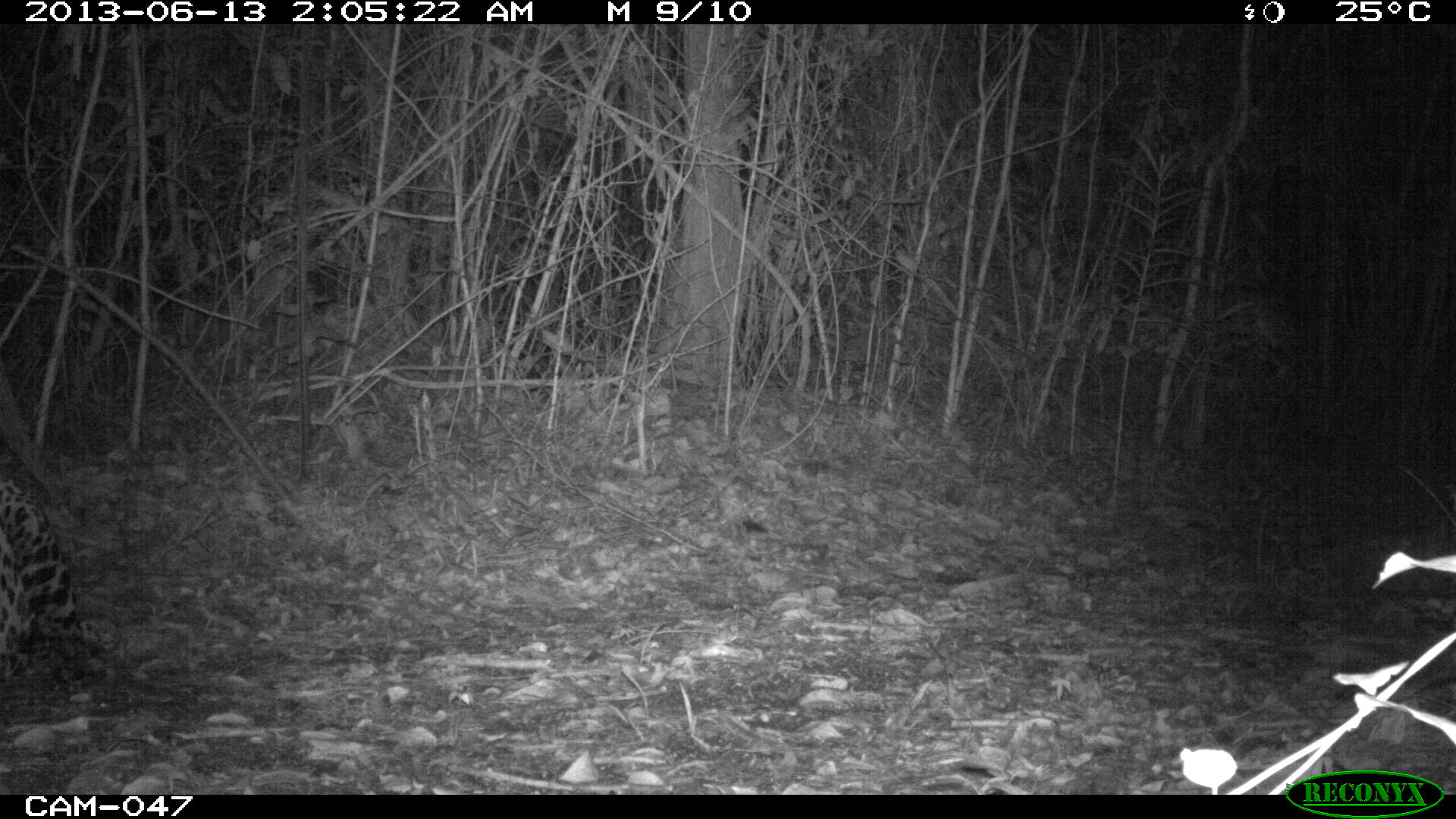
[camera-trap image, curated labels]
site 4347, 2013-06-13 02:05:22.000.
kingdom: Animalia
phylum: Chordata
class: Mammalia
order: Carnivora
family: Felidae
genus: Panthera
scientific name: Panthera onca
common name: jaguar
Panthera onca (jaguar), count 1, sex male.